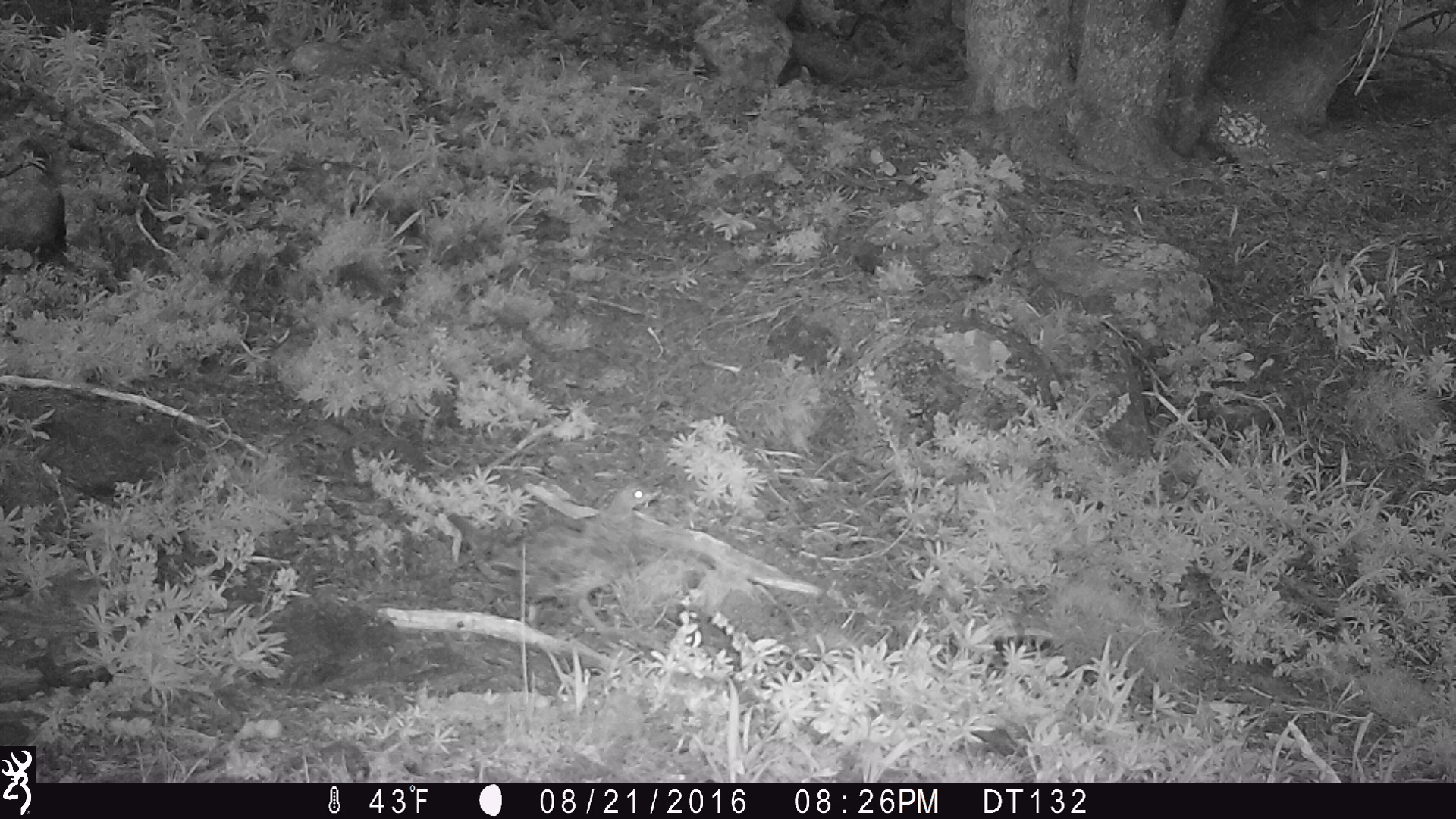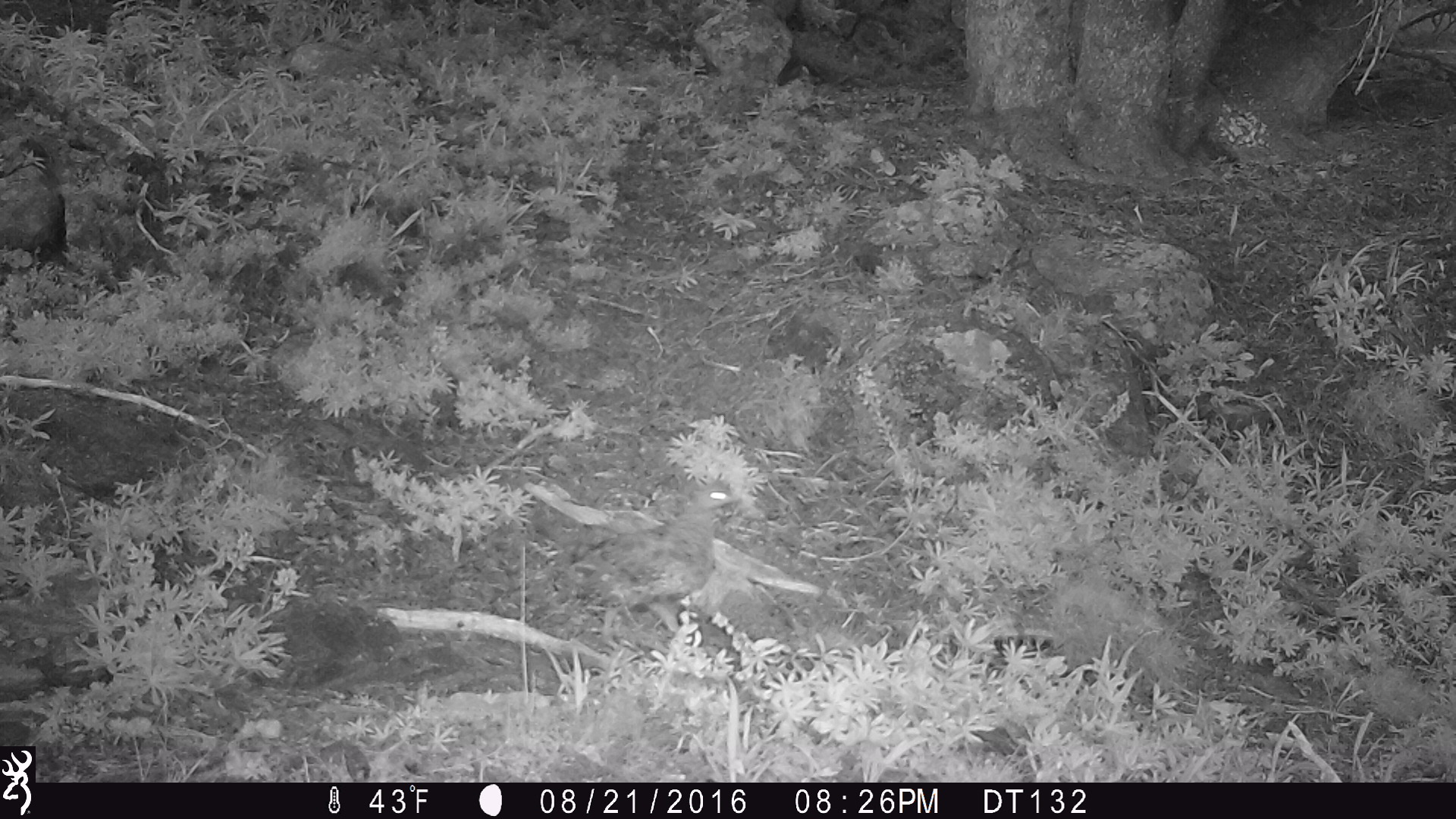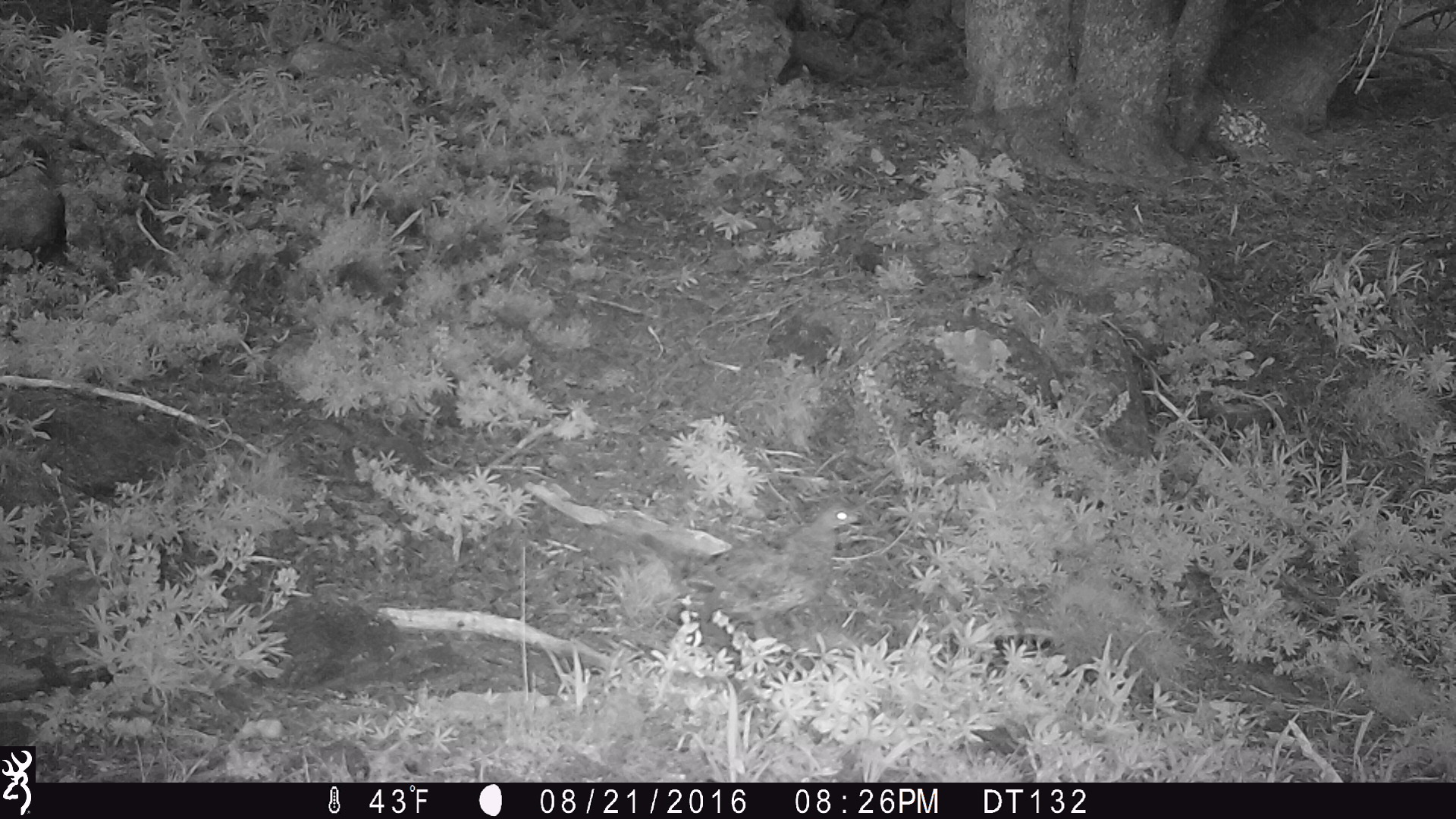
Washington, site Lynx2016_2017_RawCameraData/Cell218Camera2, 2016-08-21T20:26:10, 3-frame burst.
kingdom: Animalia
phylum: Chordata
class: Aves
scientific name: Aves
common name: birds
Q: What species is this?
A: Aves (birds).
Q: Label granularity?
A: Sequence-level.